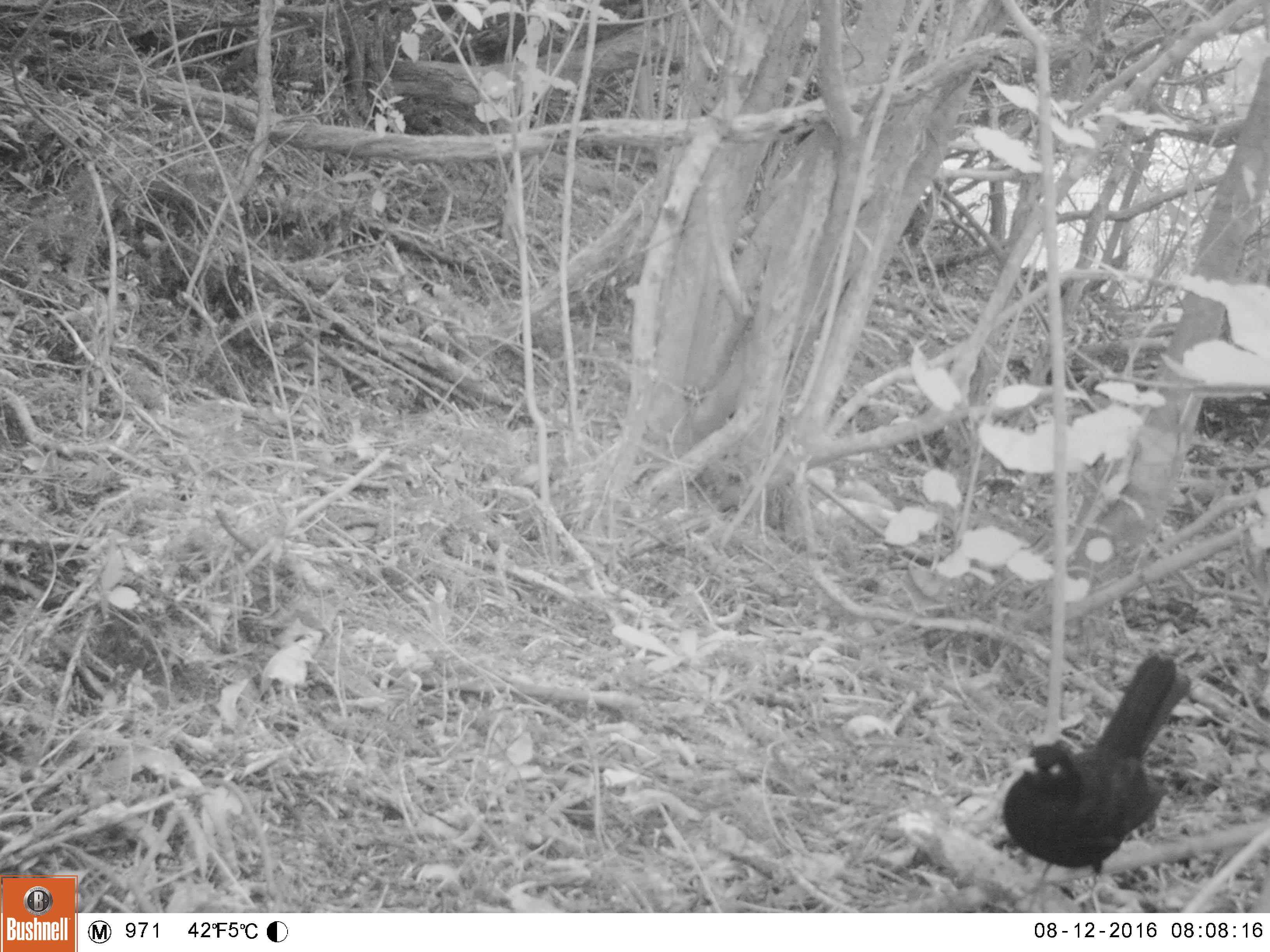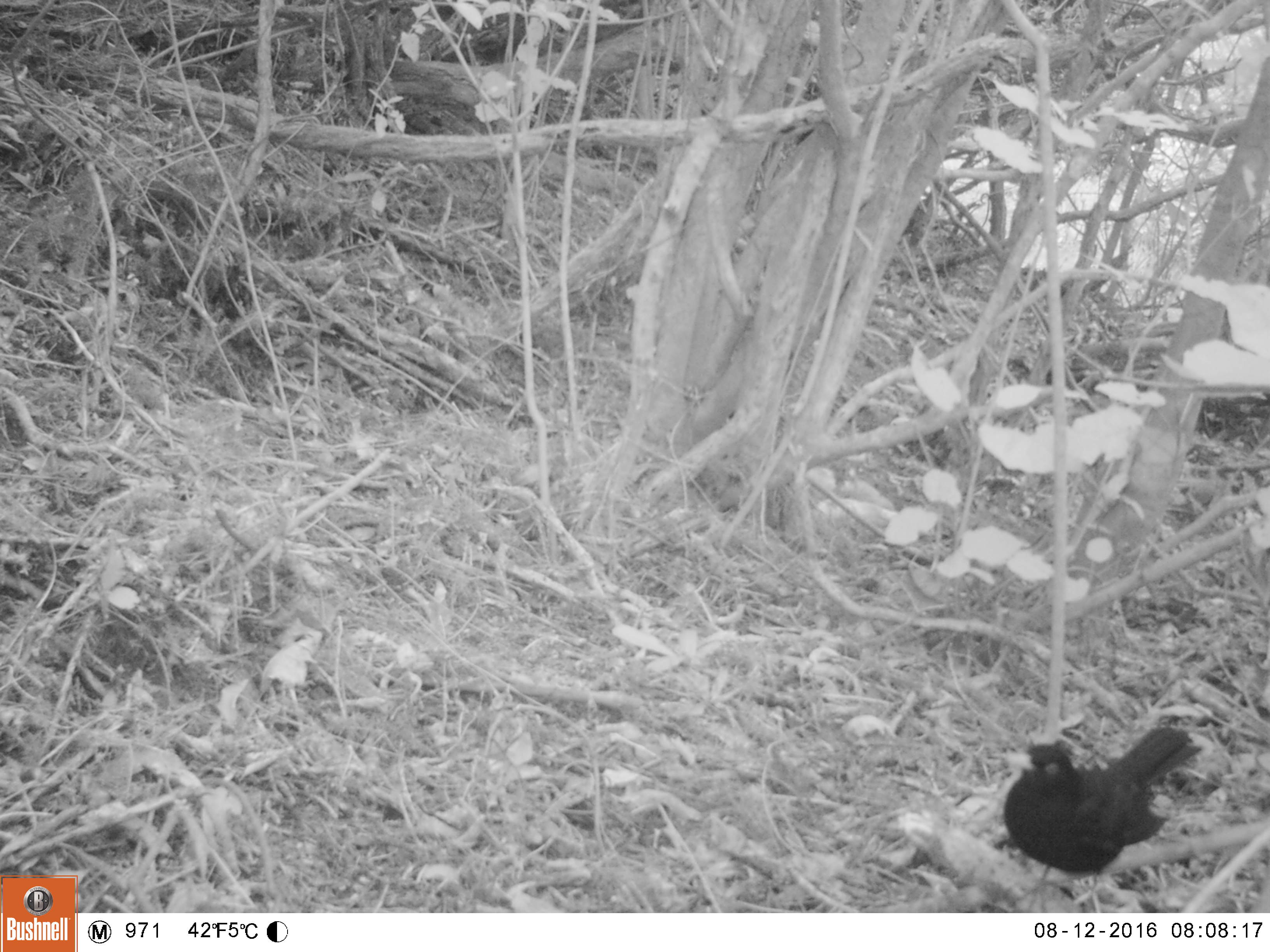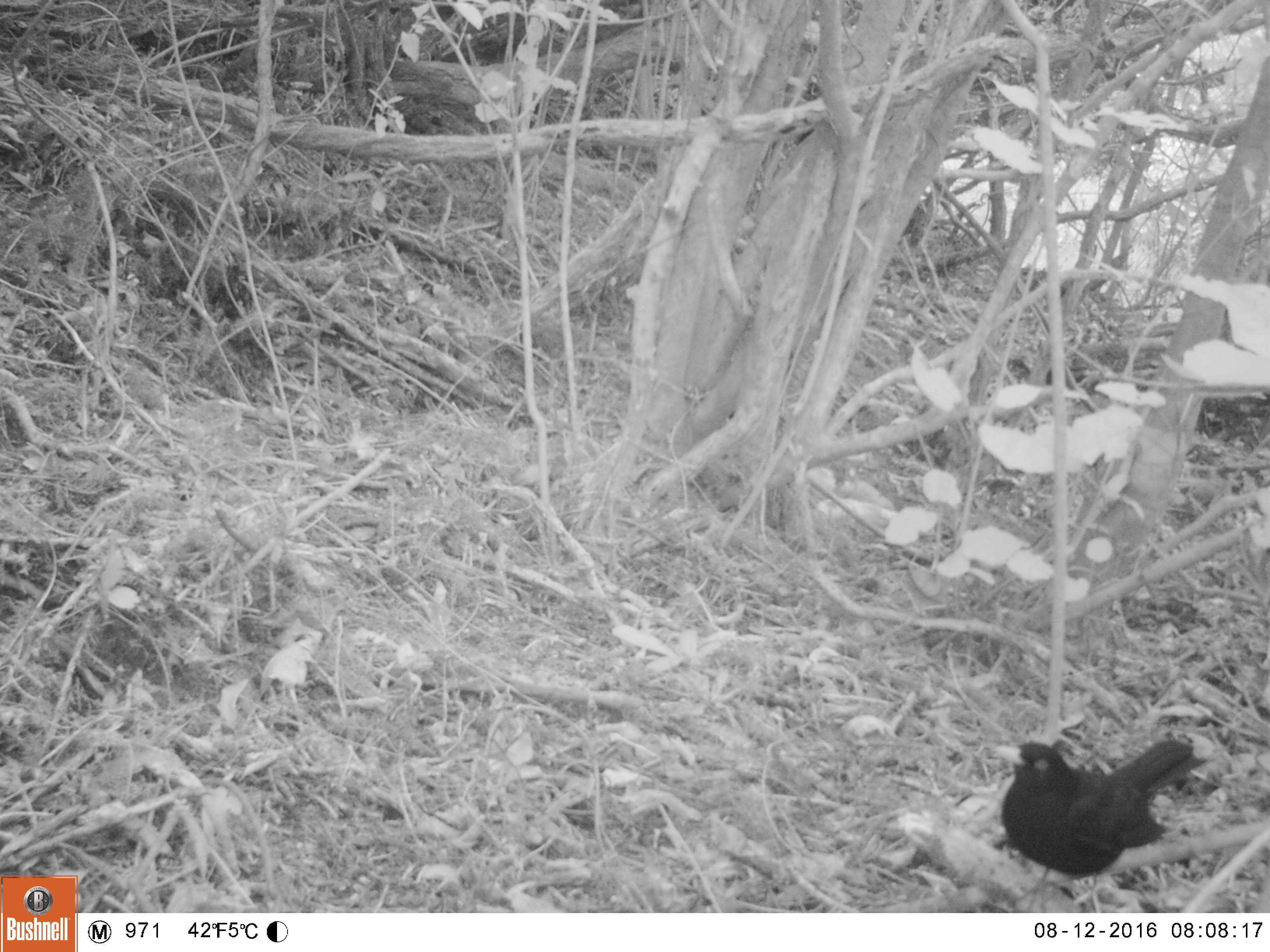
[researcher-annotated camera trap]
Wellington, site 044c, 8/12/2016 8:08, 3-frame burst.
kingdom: Animalia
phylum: Chordata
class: Aves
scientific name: Aves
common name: bird